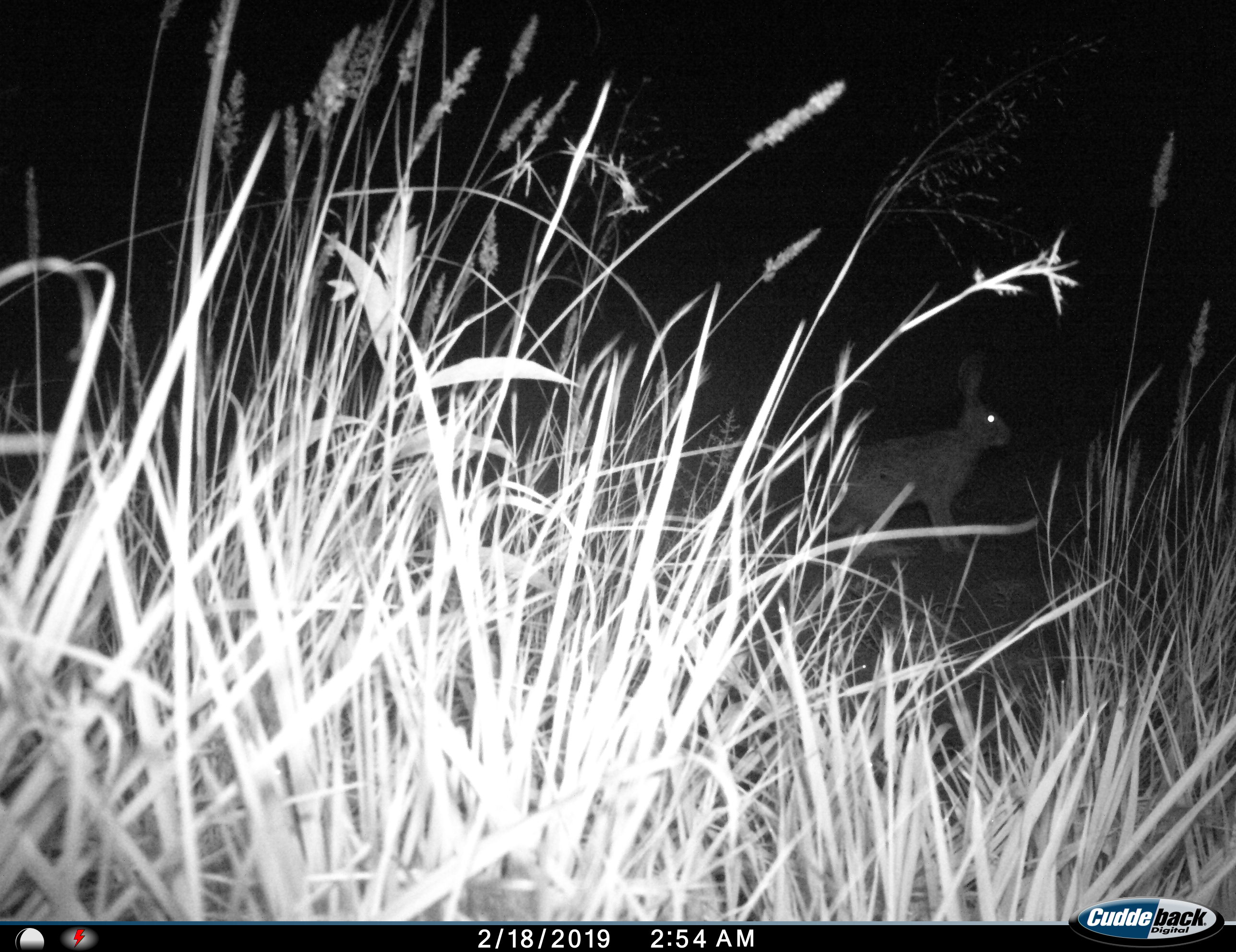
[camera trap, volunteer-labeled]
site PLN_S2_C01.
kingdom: Animalia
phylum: Chordata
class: Mammalia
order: Lagomorpha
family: Leporidae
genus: Lepus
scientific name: Lepus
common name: hare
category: hareunknown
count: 1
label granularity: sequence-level